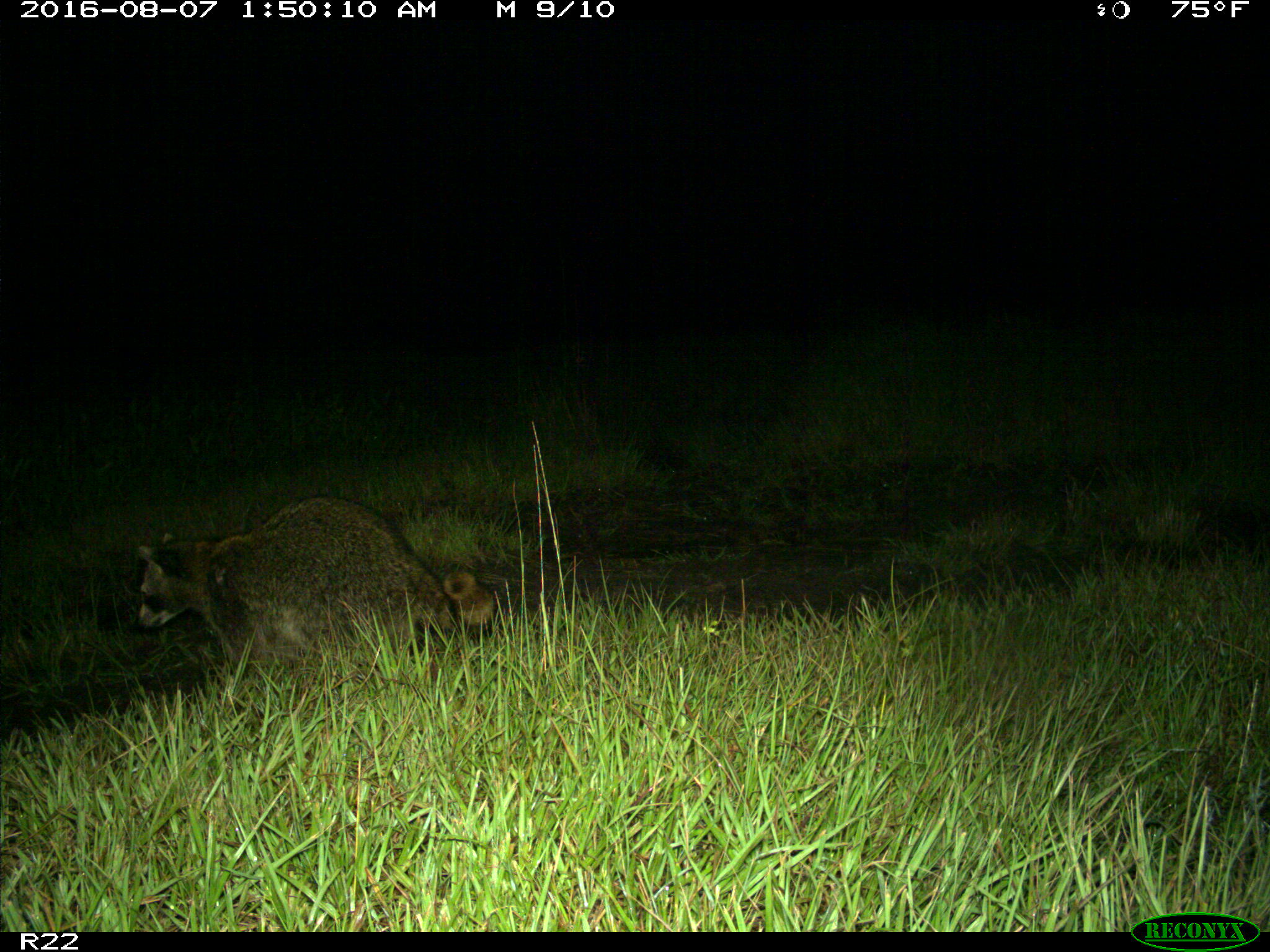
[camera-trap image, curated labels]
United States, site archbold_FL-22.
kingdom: Animalia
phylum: Chordata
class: Mammalia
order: Carnivora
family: Procyonidae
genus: Procyon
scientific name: Procyon lotor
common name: common raccoon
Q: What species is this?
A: Procyon lotor (common raccoon).